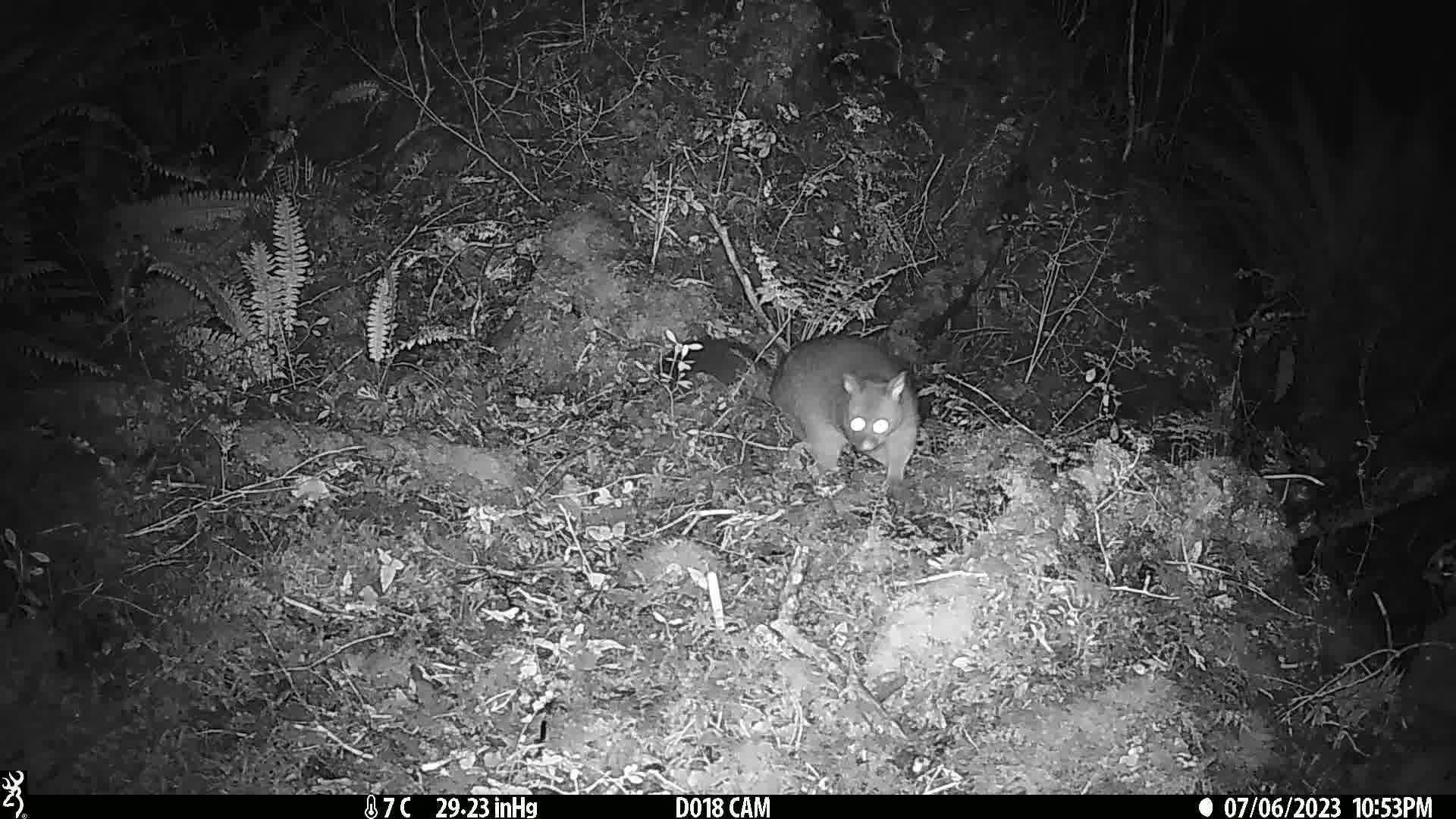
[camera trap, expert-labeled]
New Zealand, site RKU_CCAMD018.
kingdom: Animalia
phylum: Chordata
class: Mammalia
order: Diprotodontia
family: Phalangeridae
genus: Trichosurus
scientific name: Trichosurus vulpecula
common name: common brushtail possum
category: possum